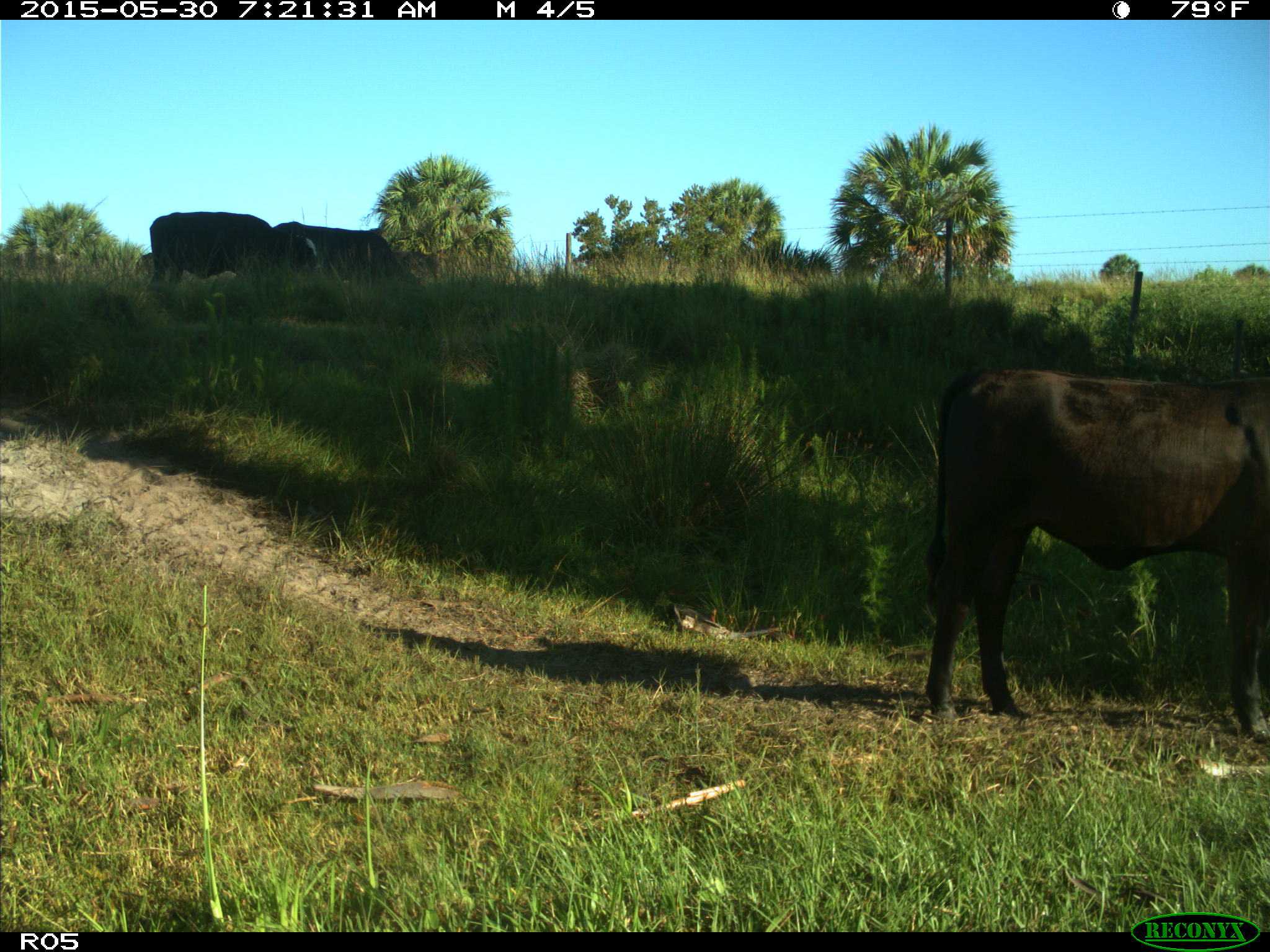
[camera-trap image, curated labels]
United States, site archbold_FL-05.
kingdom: Animalia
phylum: Chordata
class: Mammalia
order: Artiodactyla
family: Bovidae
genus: Bos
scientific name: Bos taurus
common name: domestic cow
Bos taurus (domestic cow).